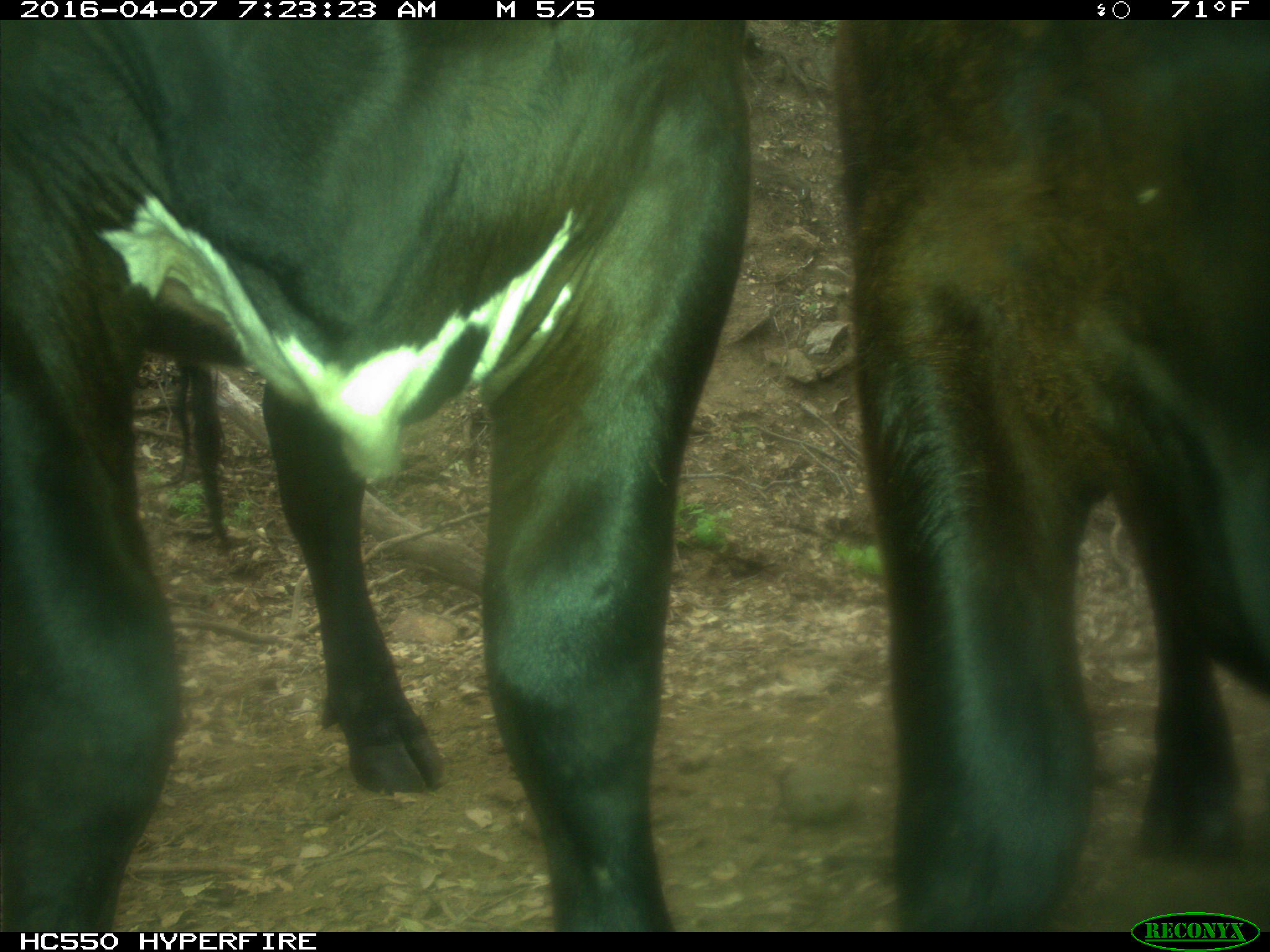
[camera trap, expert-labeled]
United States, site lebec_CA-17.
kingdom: Animalia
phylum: Chordata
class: Mammalia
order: Artiodactyla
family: Bovidae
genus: Bos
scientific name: Bos taurus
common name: domestic cow